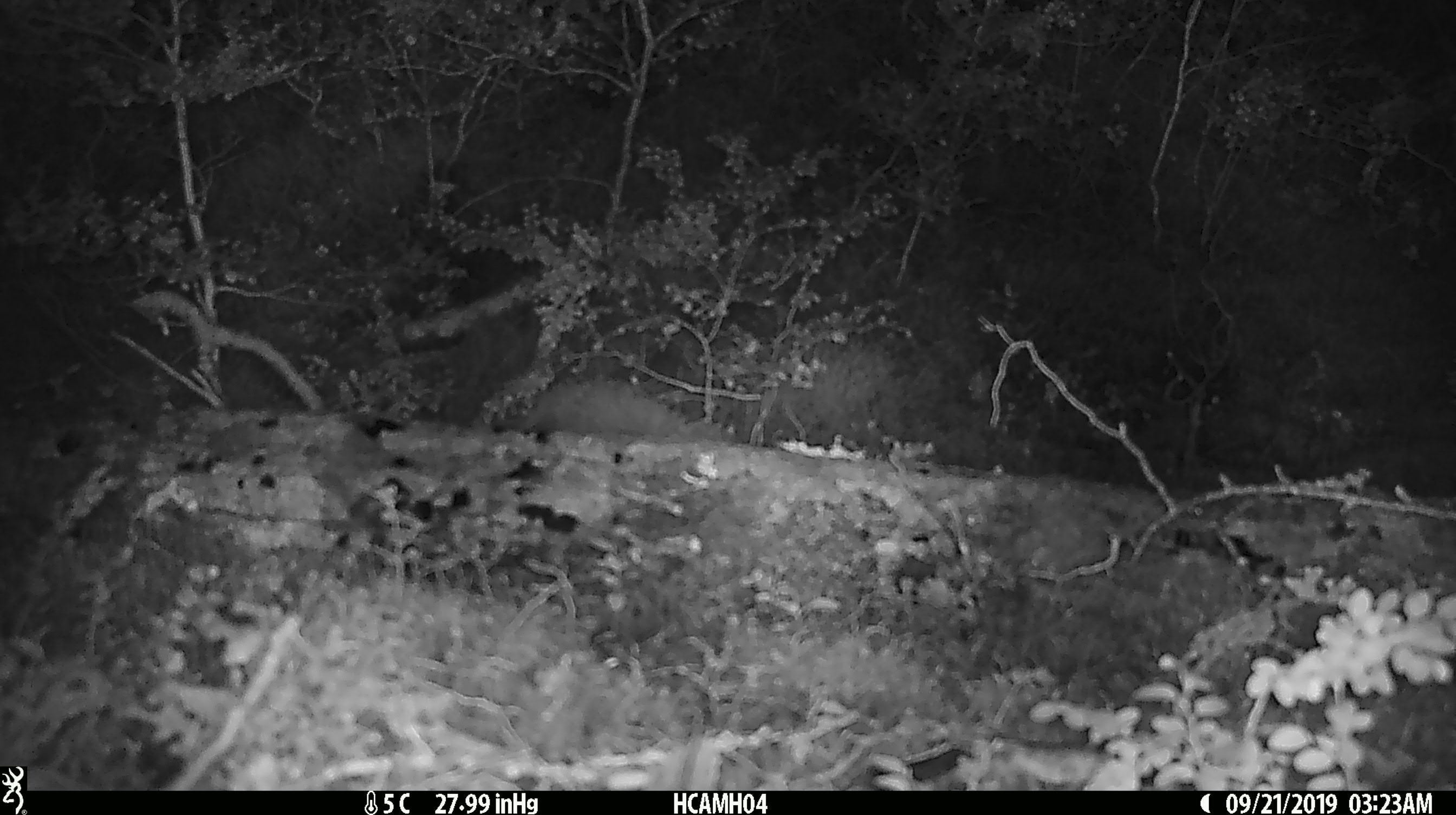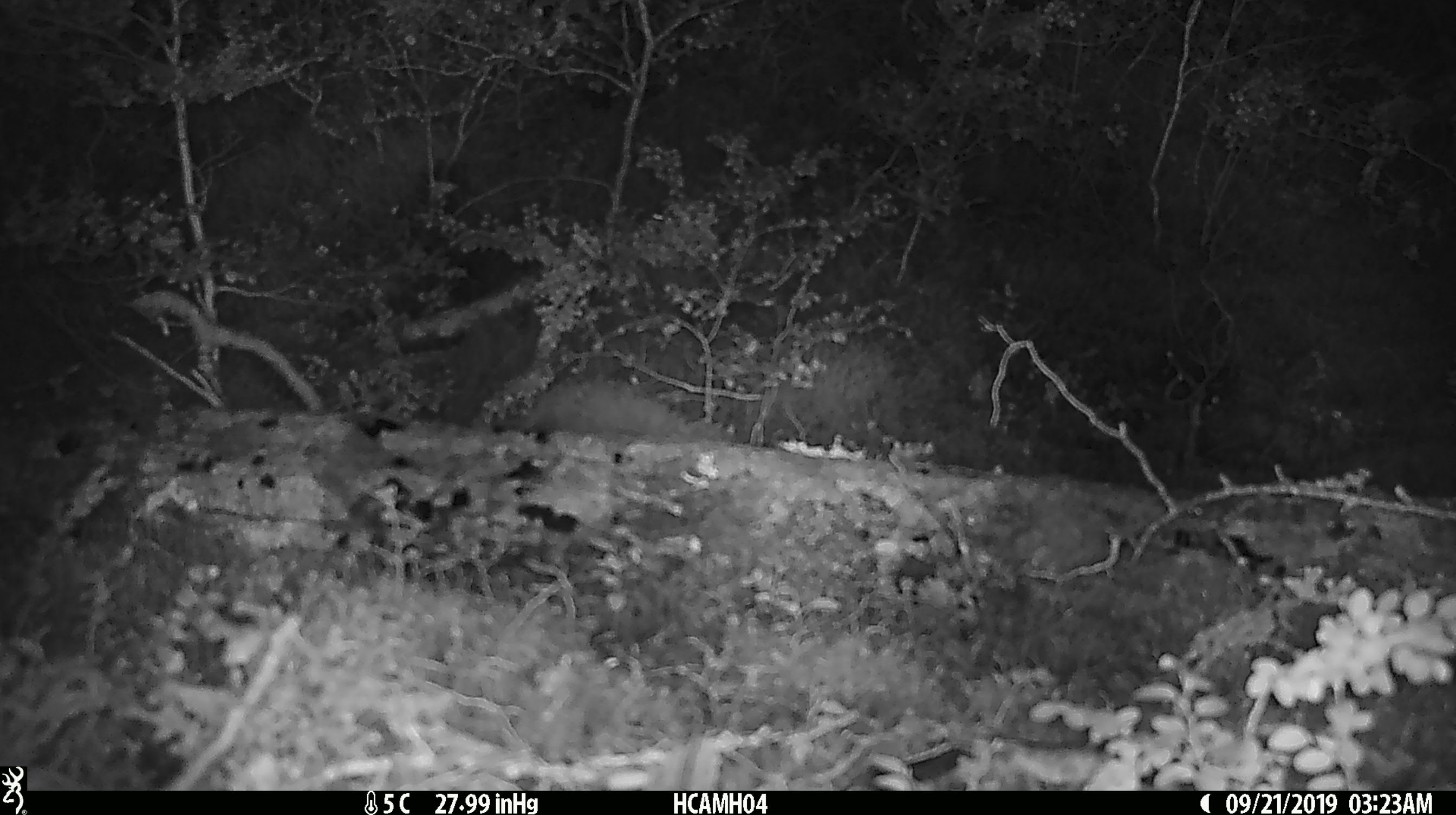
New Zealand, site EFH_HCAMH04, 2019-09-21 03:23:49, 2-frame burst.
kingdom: Animalia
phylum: Chordata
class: Mammalia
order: Rodentia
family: Muridae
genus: Mus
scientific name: Mus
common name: mouse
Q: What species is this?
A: Mouse (Mus).